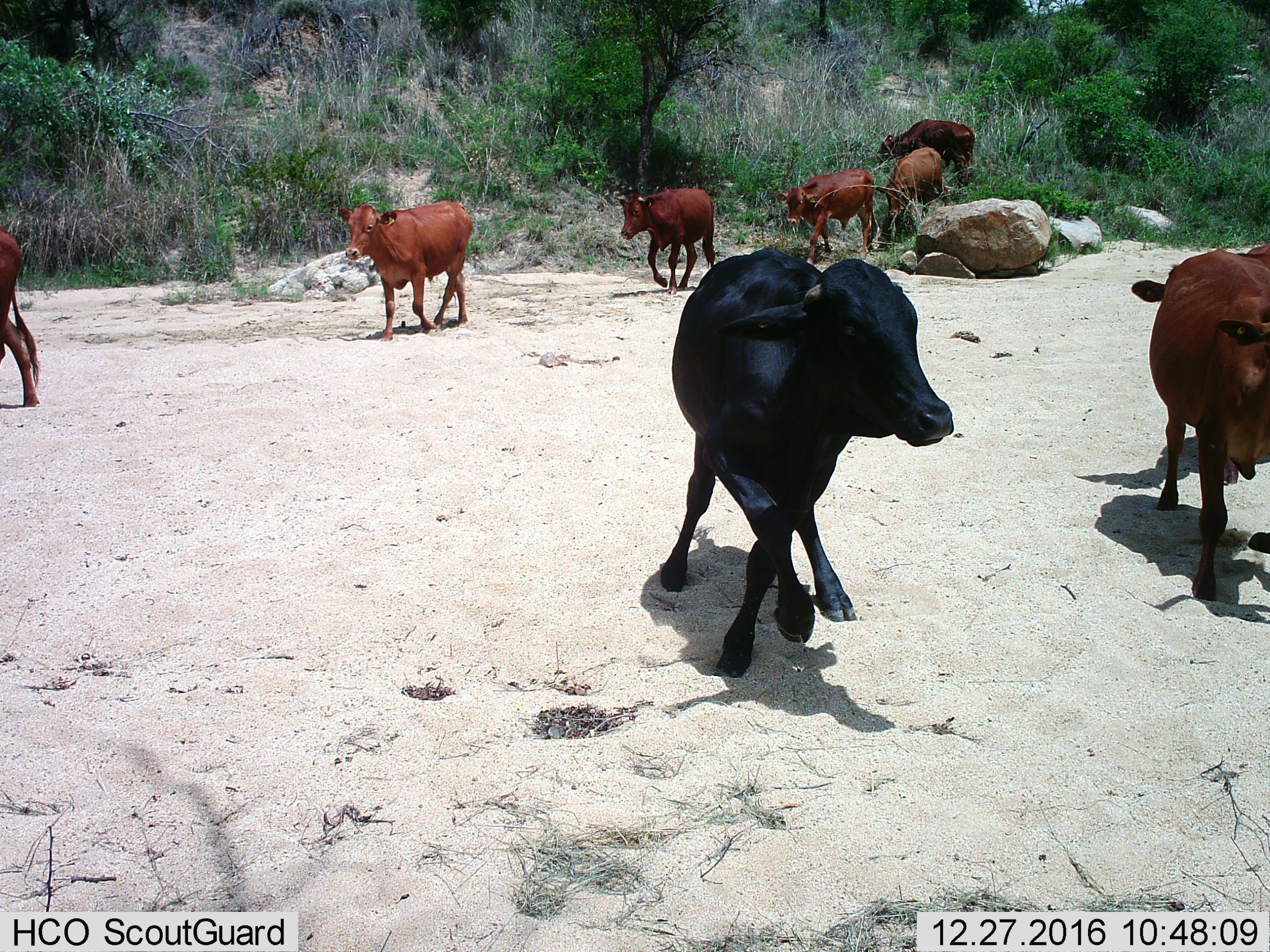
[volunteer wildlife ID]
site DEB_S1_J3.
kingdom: Animalia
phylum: Chordata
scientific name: Vertebrata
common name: domestic animal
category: domesticanimal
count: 9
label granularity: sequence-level